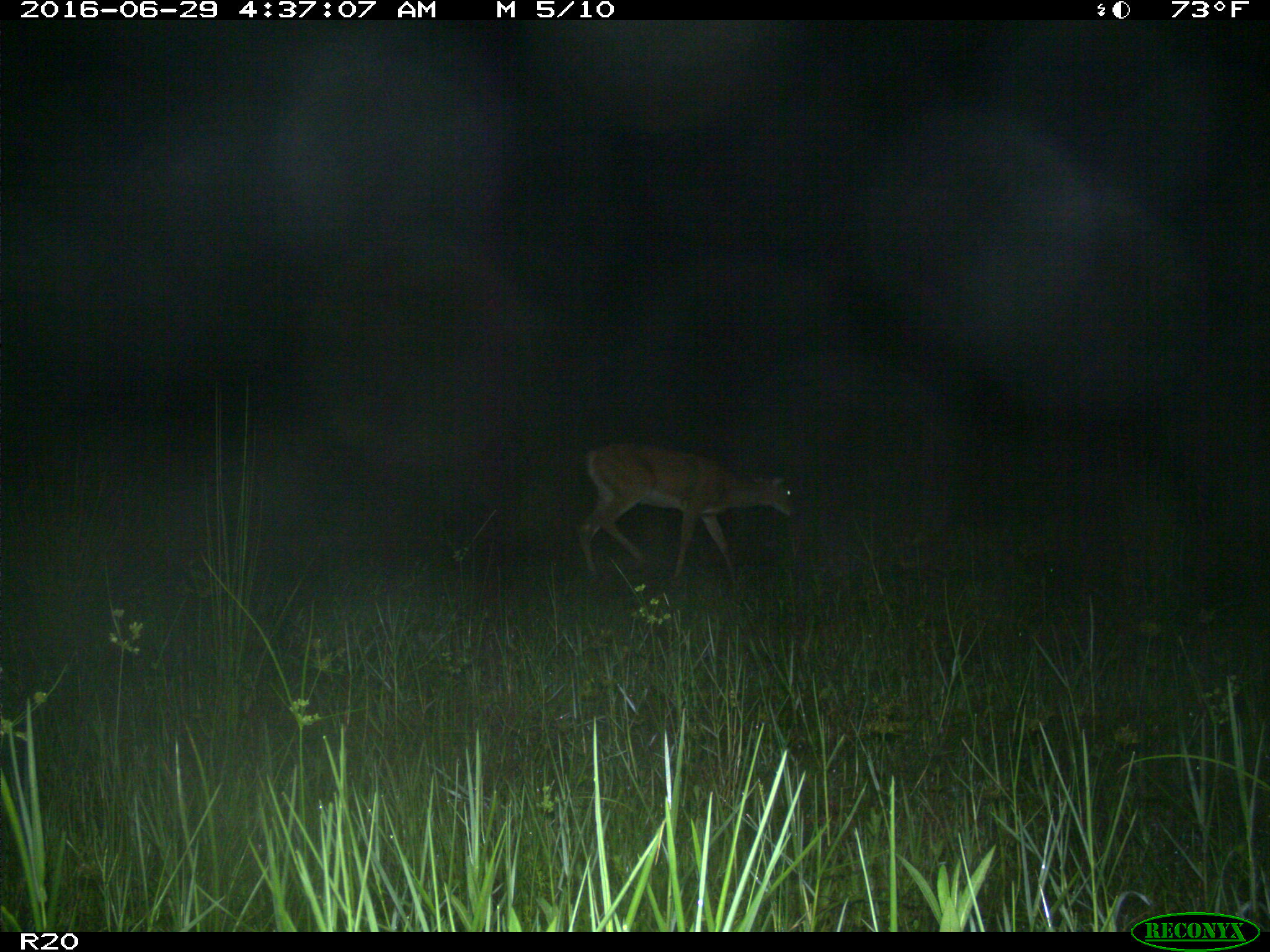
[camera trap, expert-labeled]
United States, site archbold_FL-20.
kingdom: Animalia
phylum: Chordata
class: Mammalia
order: Artiodactyla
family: Cervidae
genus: Odocoileus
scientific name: Odocoileus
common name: deer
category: unidentified deer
Unidentified deer (deer) (Odocoileus).